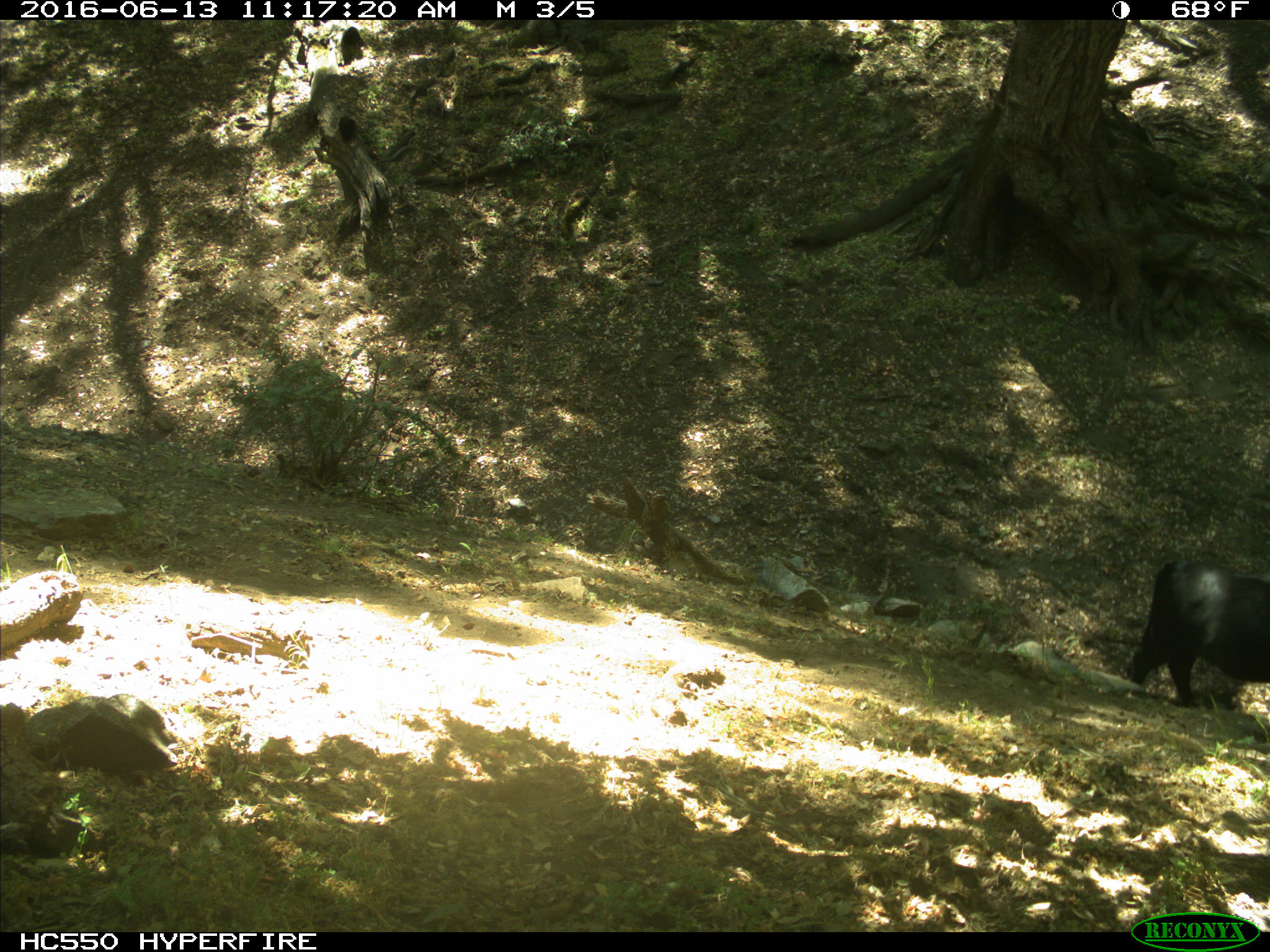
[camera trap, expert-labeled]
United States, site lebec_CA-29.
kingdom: Animalia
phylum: Chordata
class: Mammalia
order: Artiodactyla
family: Bovidae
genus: Bos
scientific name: Bos taurus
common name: domestic cow